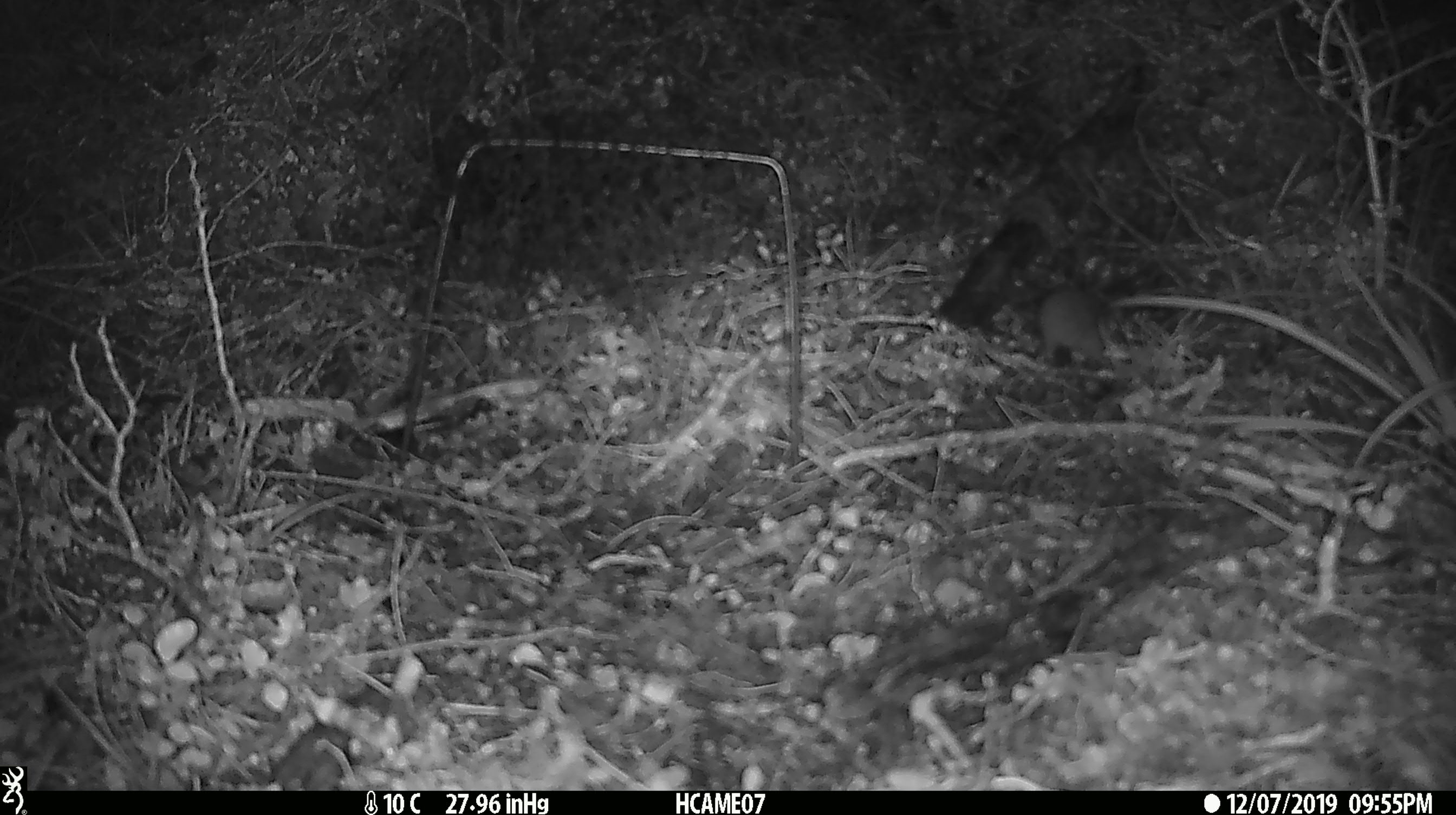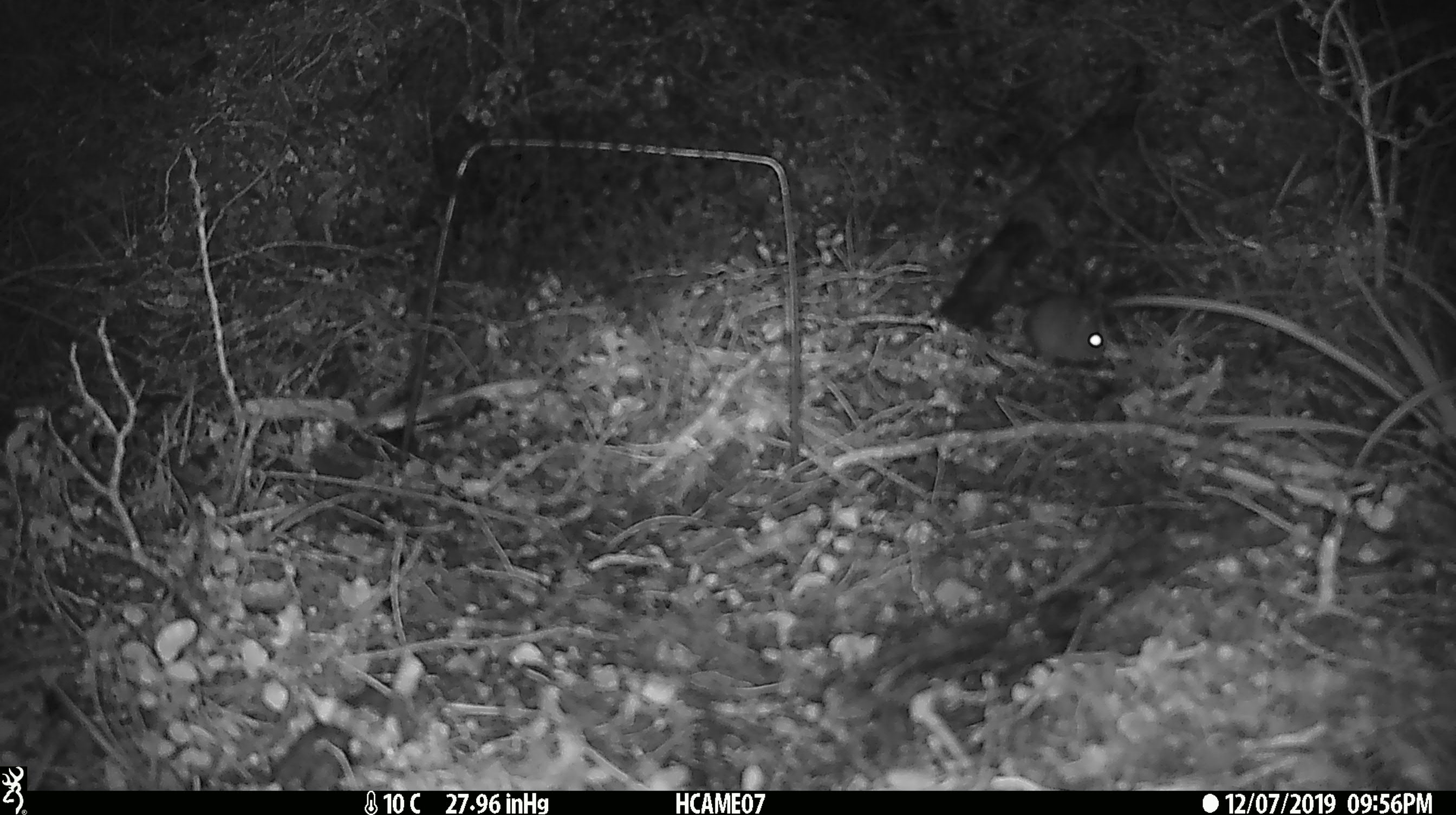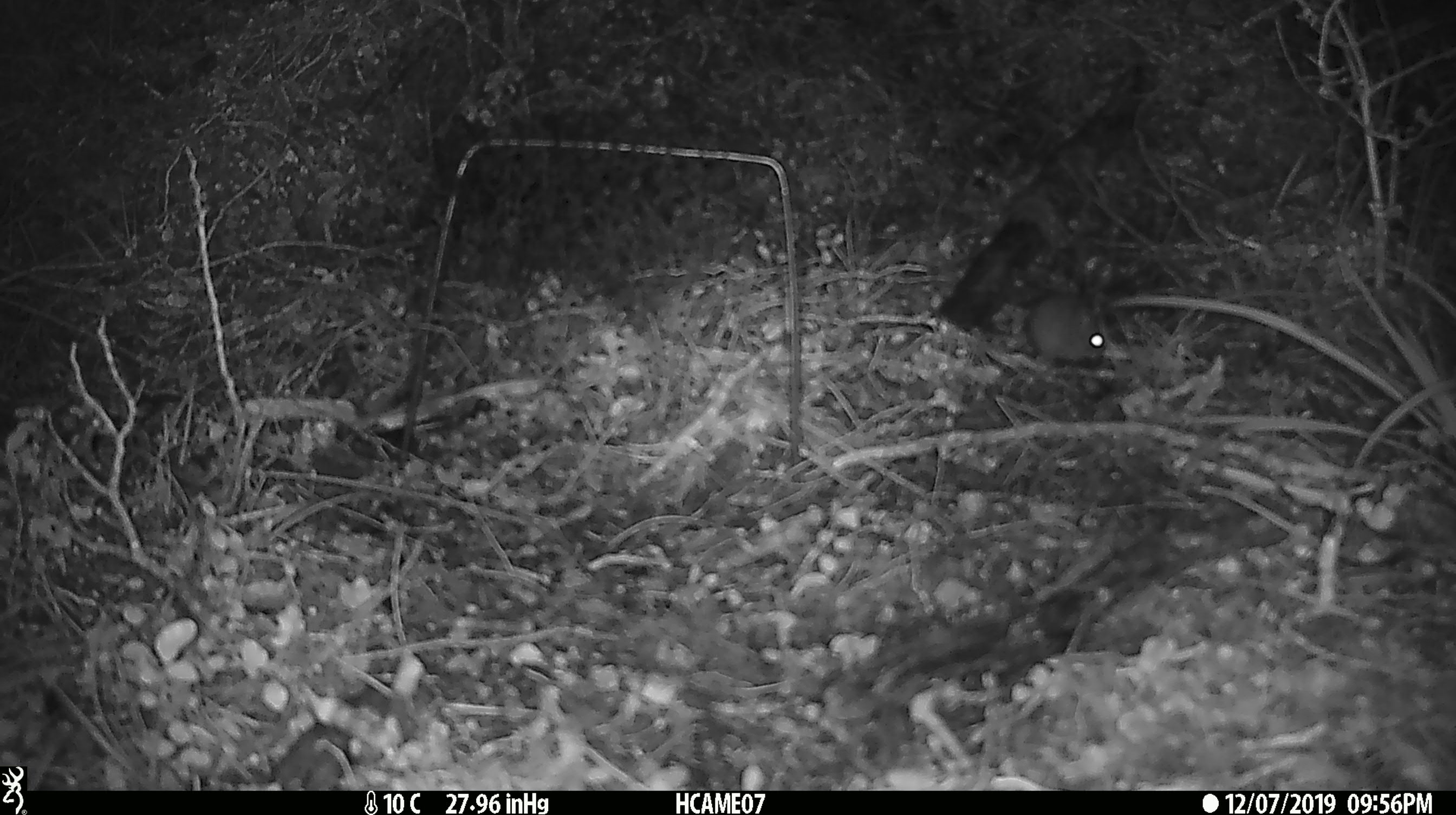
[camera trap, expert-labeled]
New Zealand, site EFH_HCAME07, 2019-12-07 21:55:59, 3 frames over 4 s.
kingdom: Animalia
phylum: Chordata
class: Mammalia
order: Rodentia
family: Muridae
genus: Mus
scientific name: Mus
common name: mouse